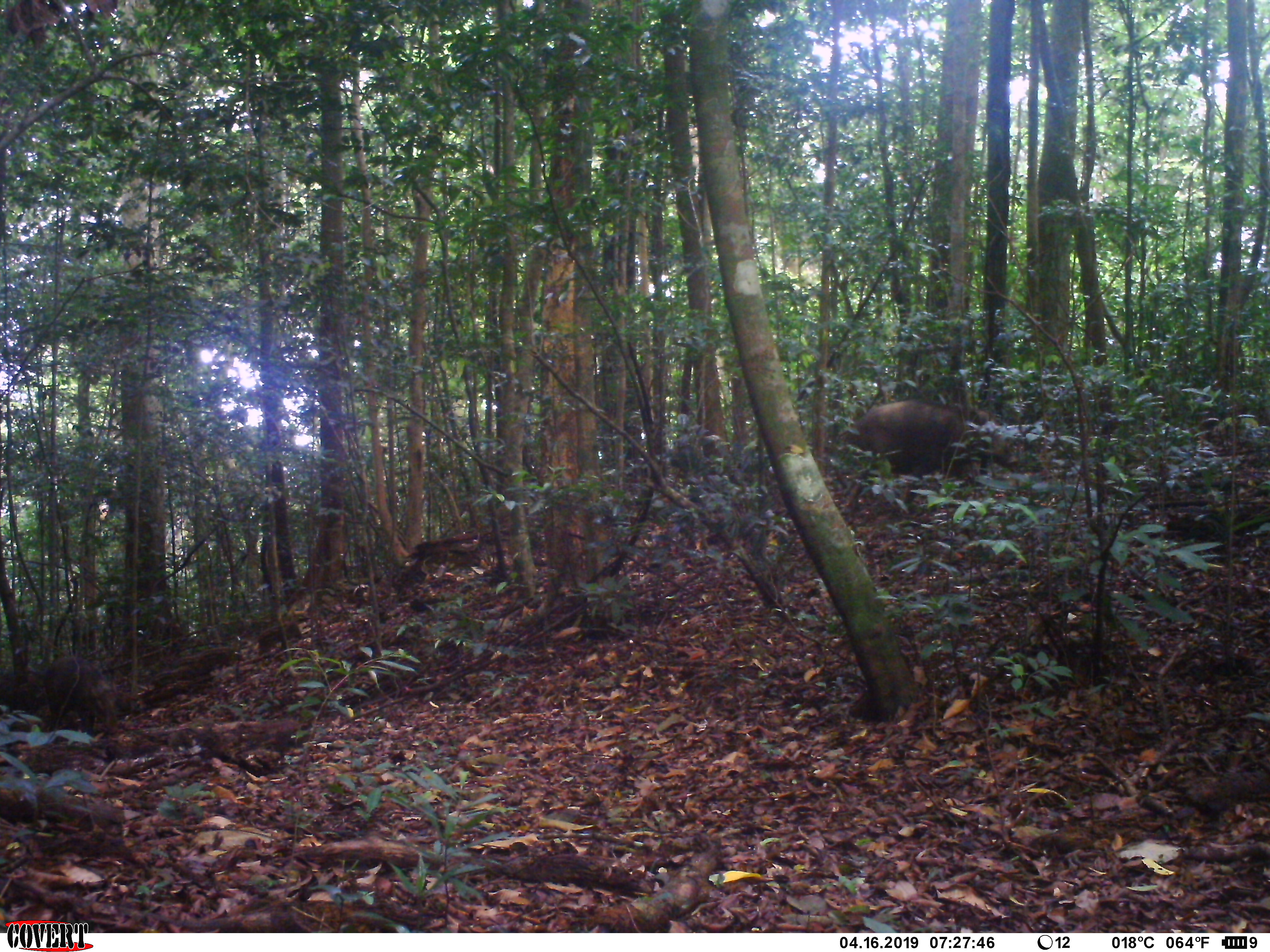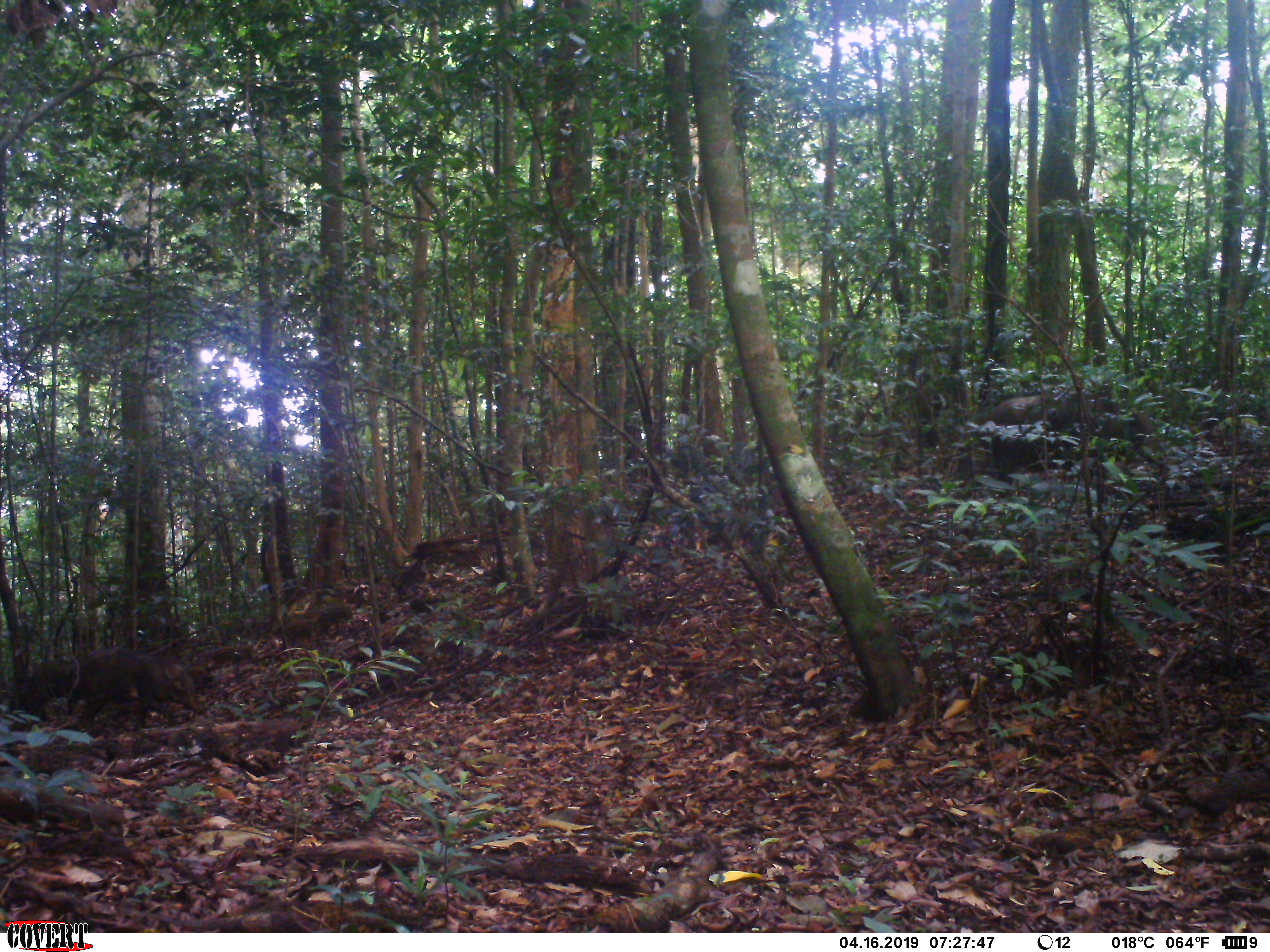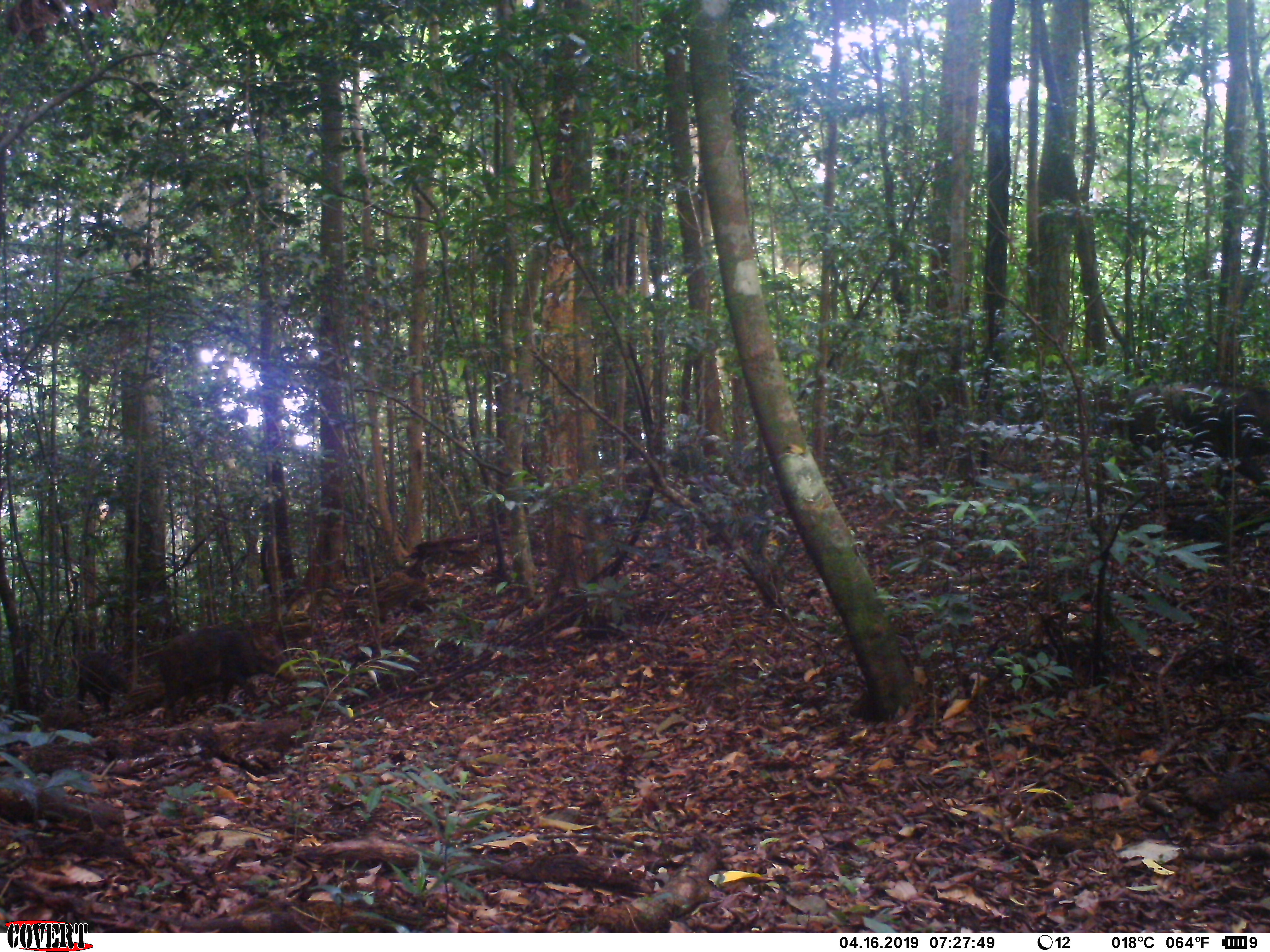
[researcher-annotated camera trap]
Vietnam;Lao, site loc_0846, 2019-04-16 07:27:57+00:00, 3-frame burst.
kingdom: Animalia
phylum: Chordata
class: Mammalia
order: Artiodactyla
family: Suidae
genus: Sus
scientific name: Sus scrofa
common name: eurasian wild pig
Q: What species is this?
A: Eurasian wild pig (Sus scrofa).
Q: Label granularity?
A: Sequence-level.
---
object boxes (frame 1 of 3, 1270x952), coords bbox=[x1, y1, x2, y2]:
eurasian wild pig: bbox=[838, 399, 967, 477]; bbox=[44, 656, 119, 735]; bbox=[970, 407, 1018, 467]; bbox=[0, 666, 40, 712]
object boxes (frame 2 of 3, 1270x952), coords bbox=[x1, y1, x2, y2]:
eurasian wild pig: bbox=[80, 649, 204, 737]; bbox=[1027, 395, 1164, 470]; bbox=[990, 391, 1078, 484]; bbox=[31, 658, 80, 719]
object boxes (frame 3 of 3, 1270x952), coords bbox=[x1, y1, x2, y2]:
eurasian wild pig: bbox=[1127, 382, 1270, 486]; bbox=[157, 626, 297, 726]; bbox=[76, 652, 131, 712]